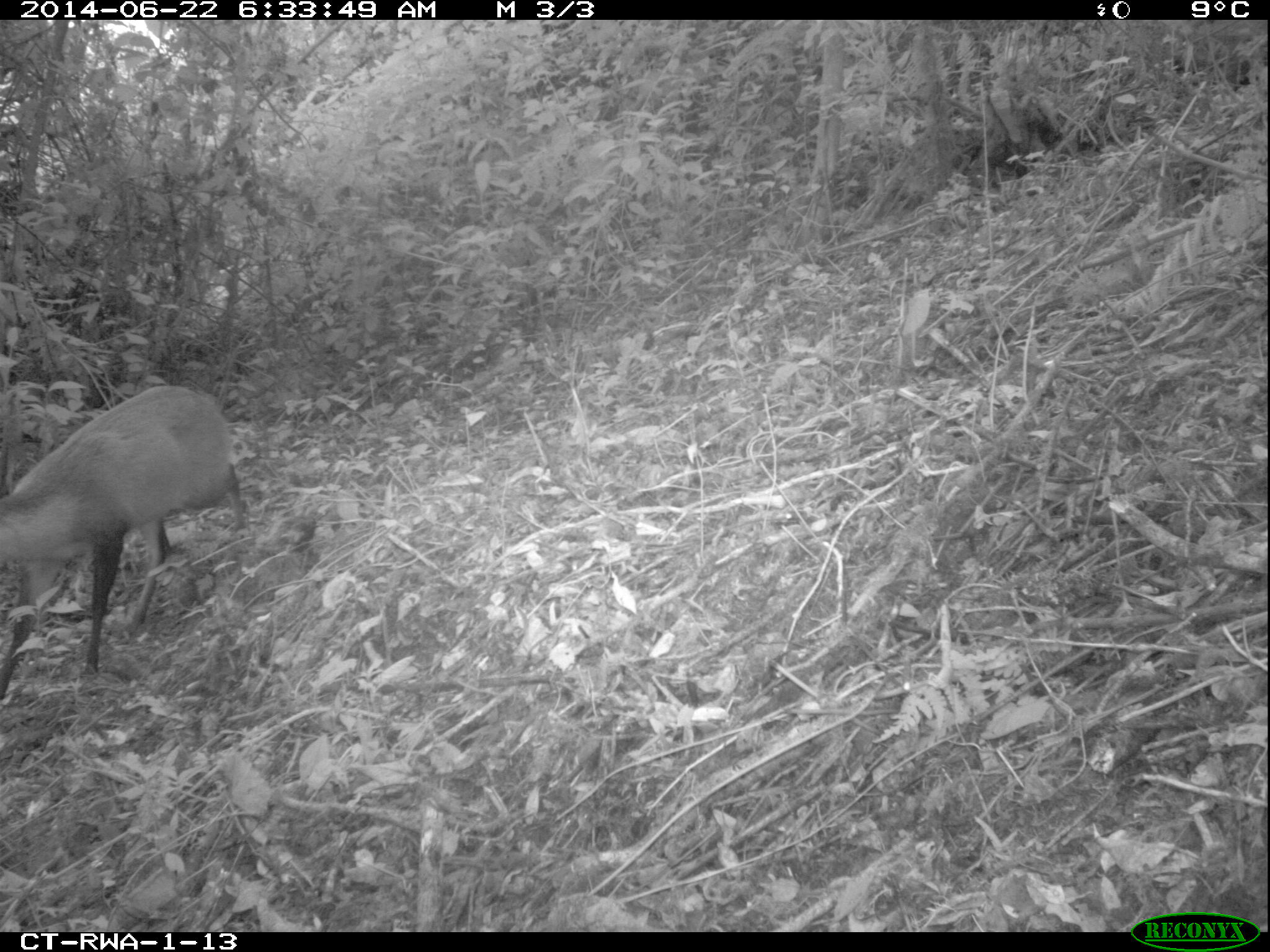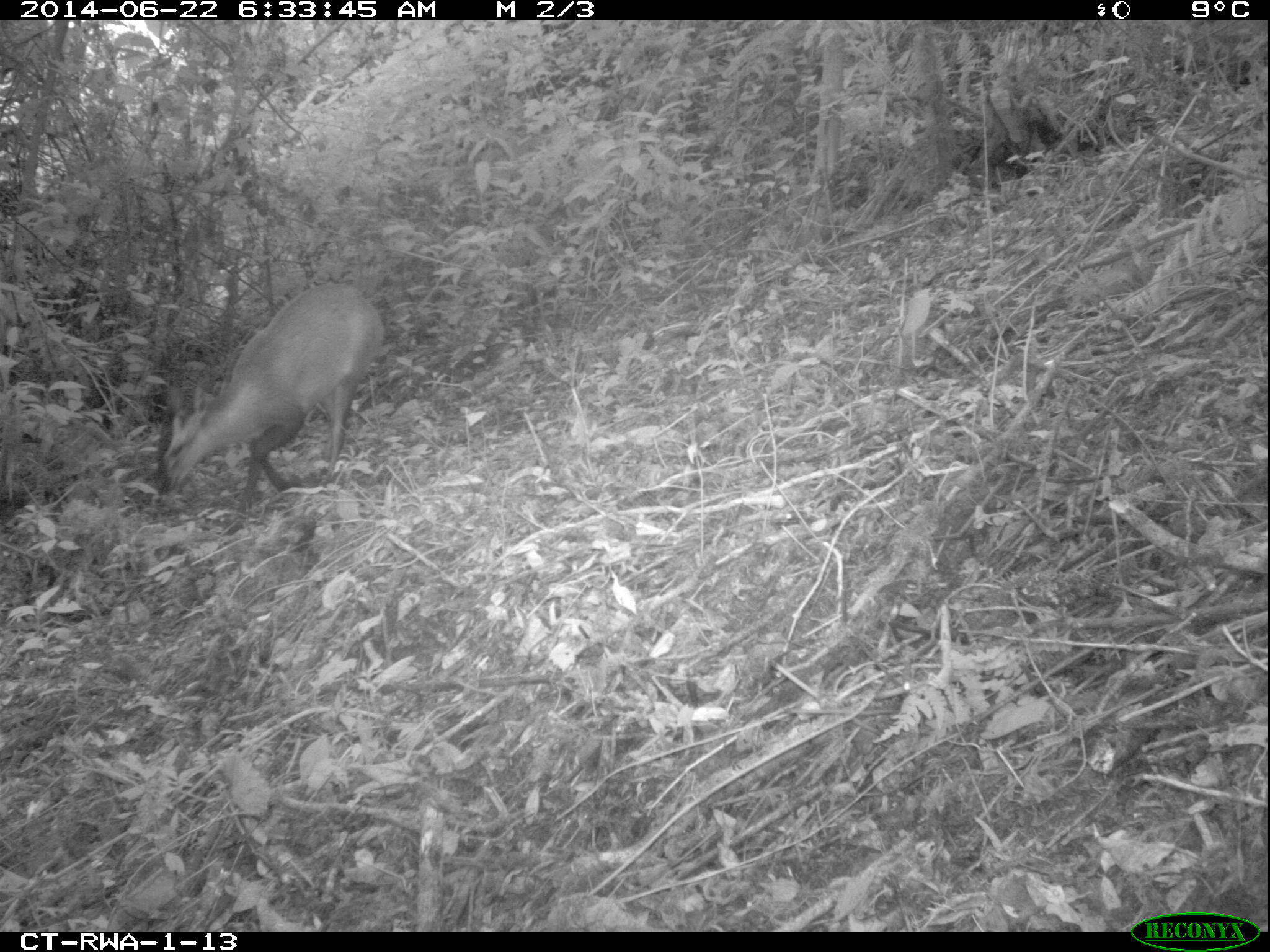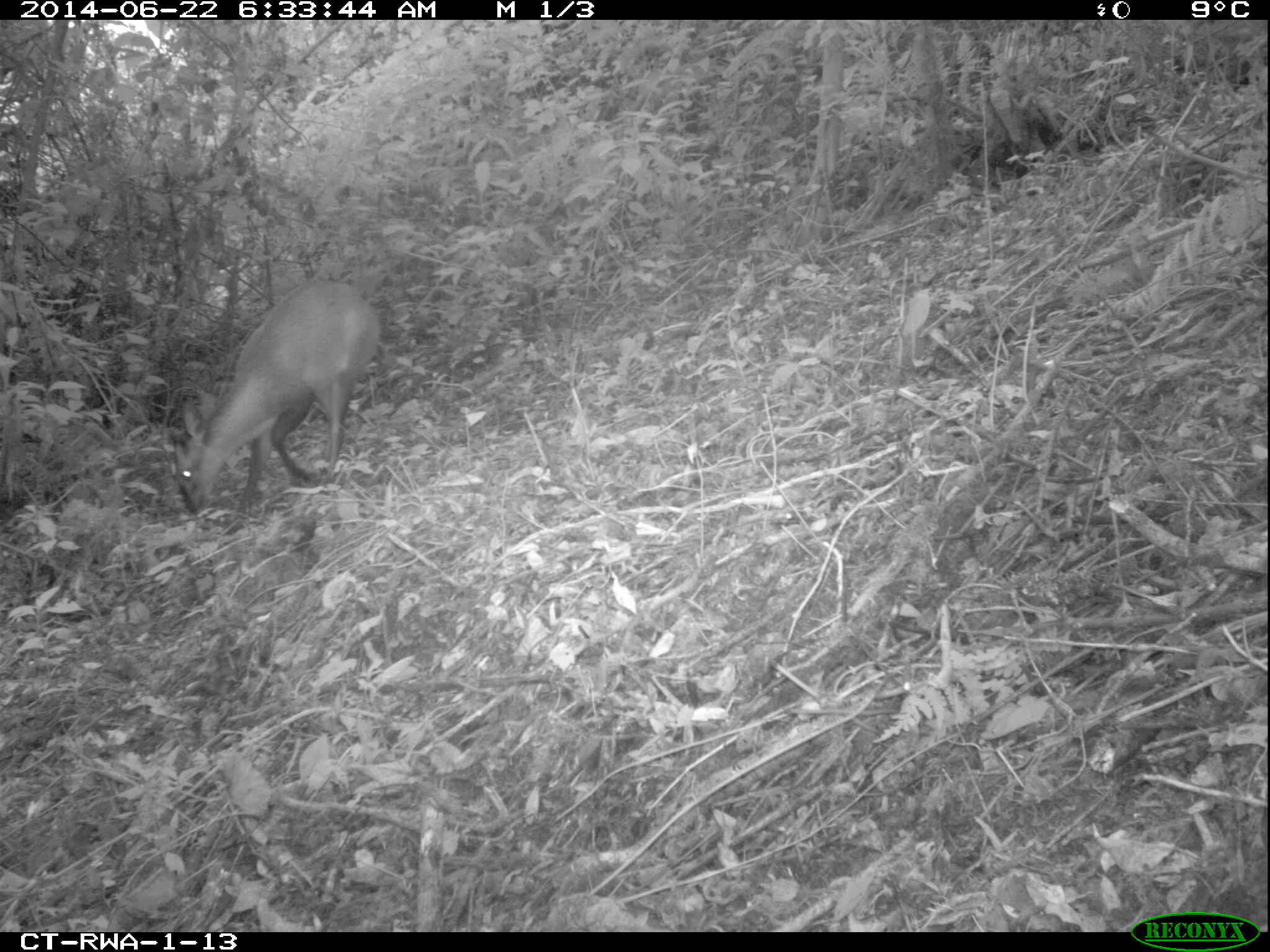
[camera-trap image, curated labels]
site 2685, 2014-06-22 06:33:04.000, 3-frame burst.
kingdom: Animalia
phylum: Chordata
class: Mammalia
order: Artiodactyla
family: Bovidae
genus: Cephalophus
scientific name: Cephalophus nigrifrons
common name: black-fronted duiker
Cephalophus nigrifrons (black-fronted duiker), count 1.